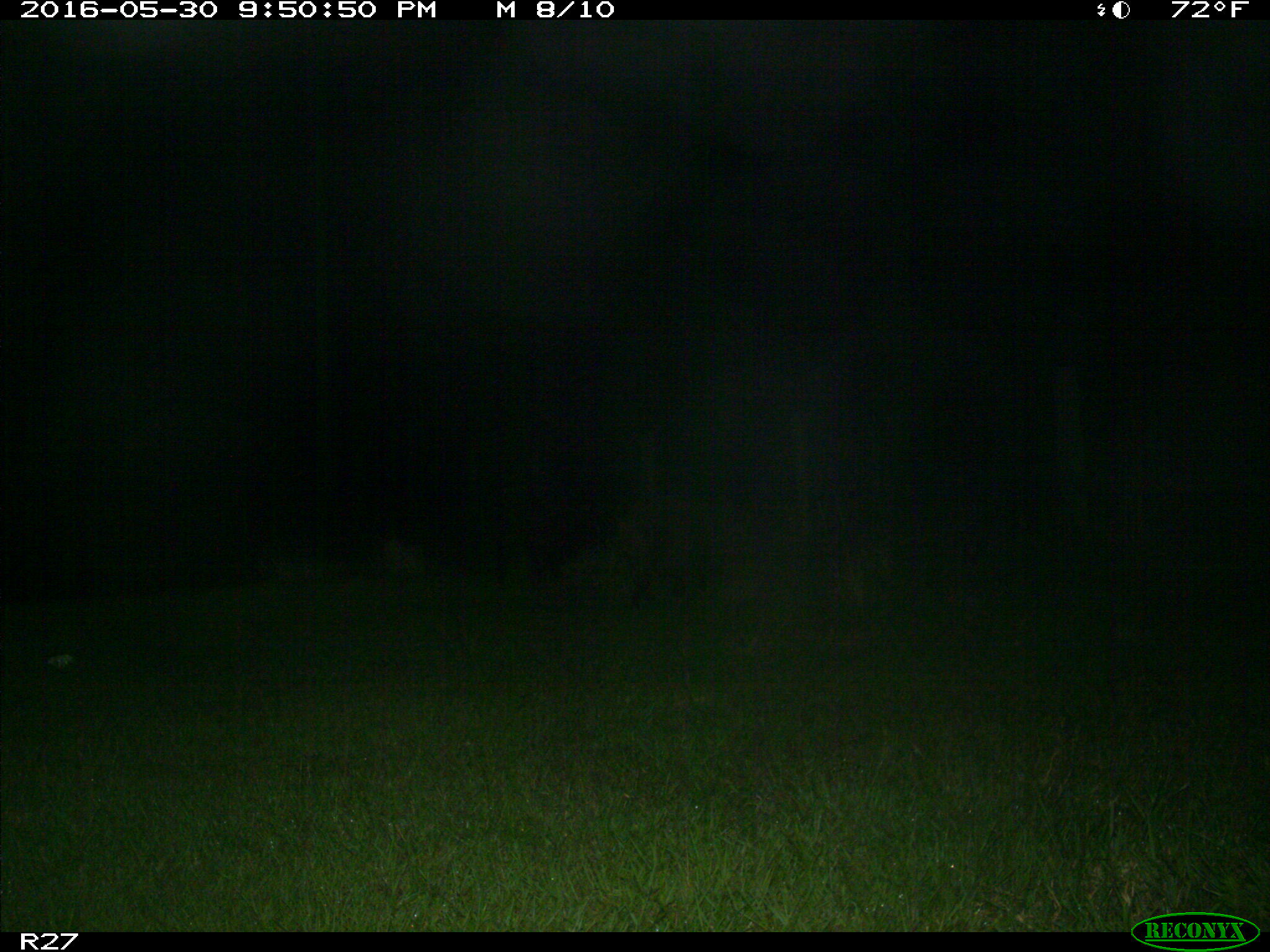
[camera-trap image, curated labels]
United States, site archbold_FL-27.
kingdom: Animalia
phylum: Chordata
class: Mammalia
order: Artiodactyla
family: Suidae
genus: Sus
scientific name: Sus scrofa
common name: wild boar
Sus scrofa (wild boar).